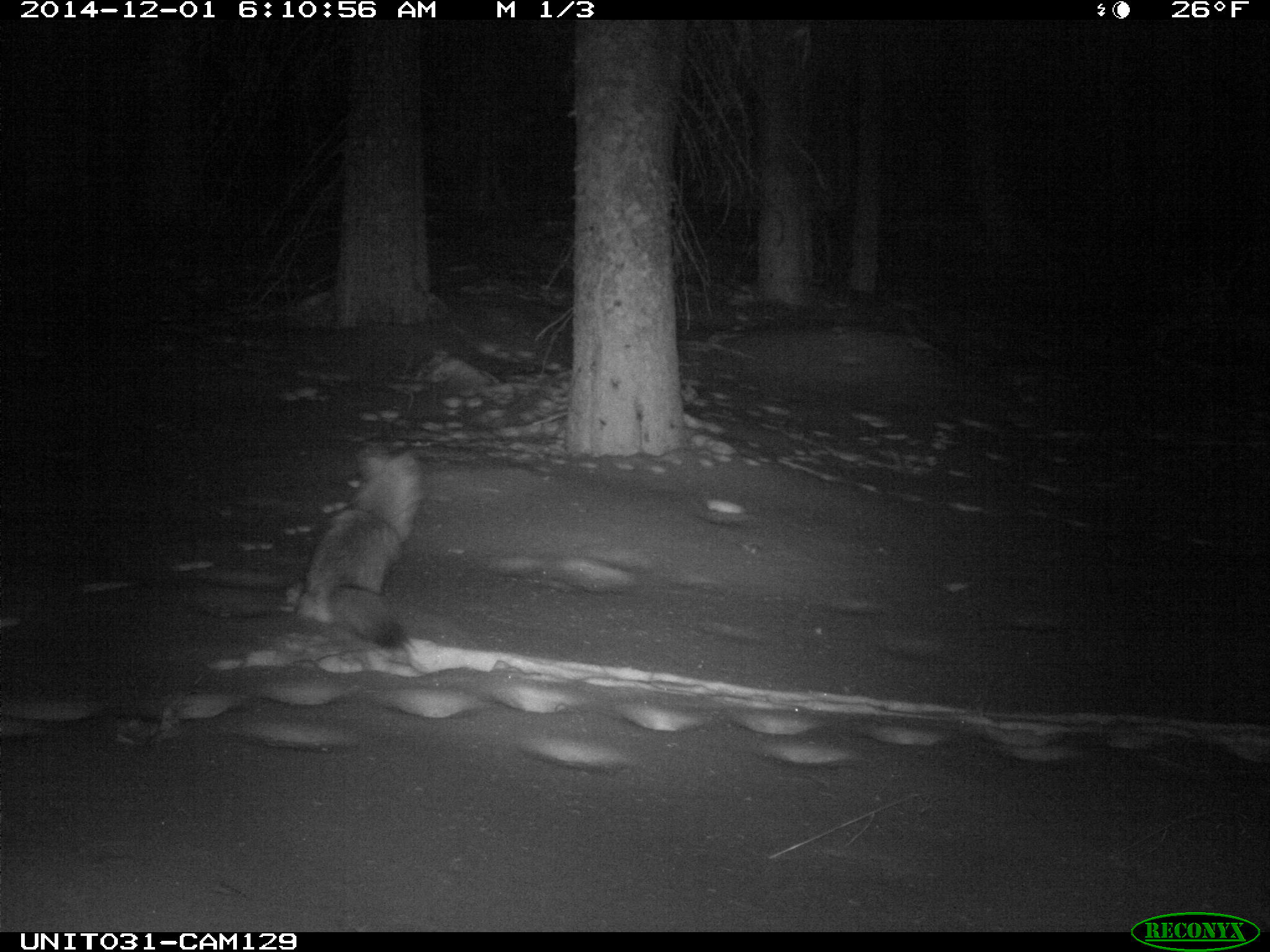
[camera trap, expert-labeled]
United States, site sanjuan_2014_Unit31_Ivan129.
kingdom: Animalia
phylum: Chordata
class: Mammalia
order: Carnivora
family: Canidae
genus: Canis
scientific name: Canis latrans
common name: coyote